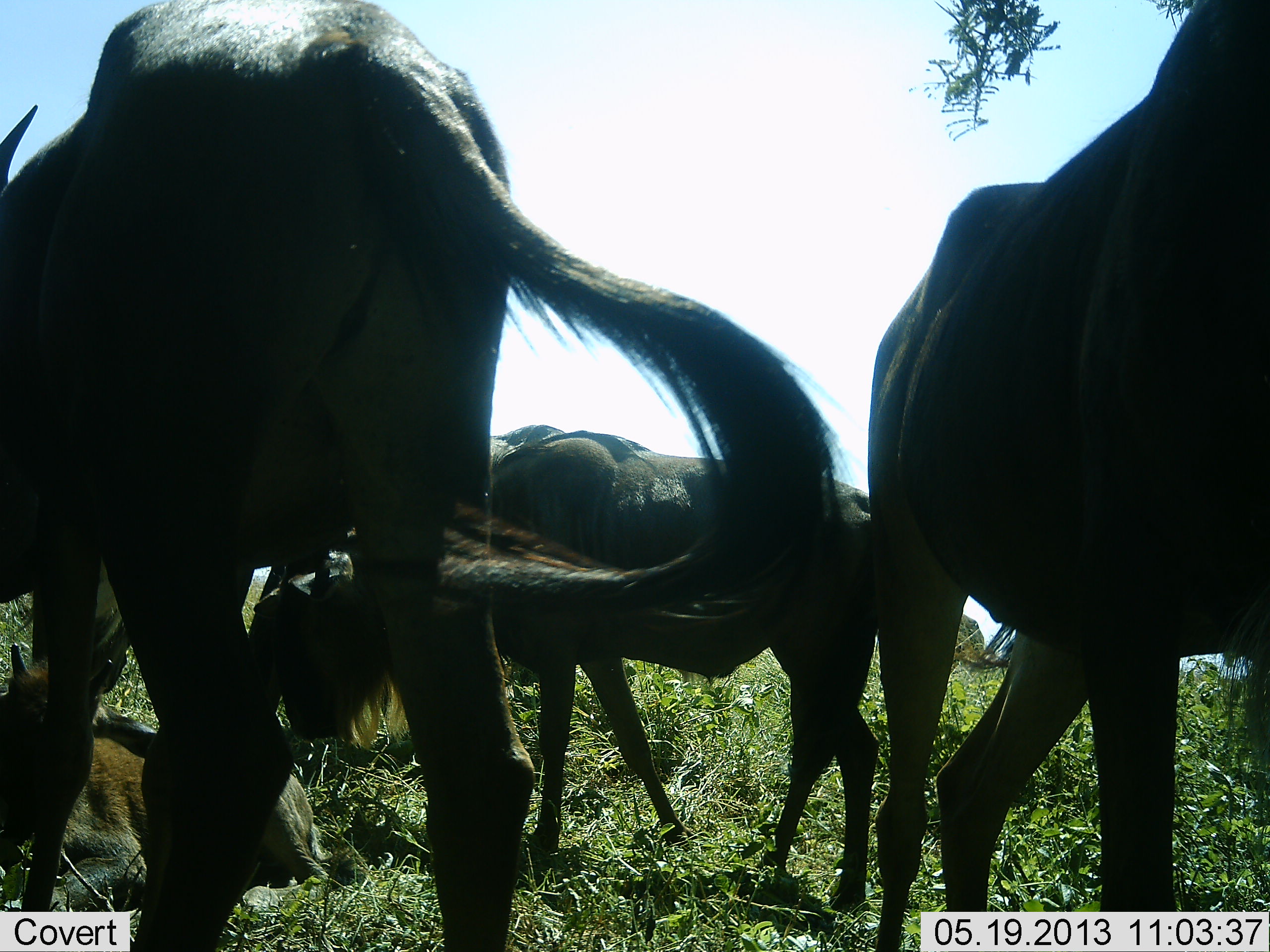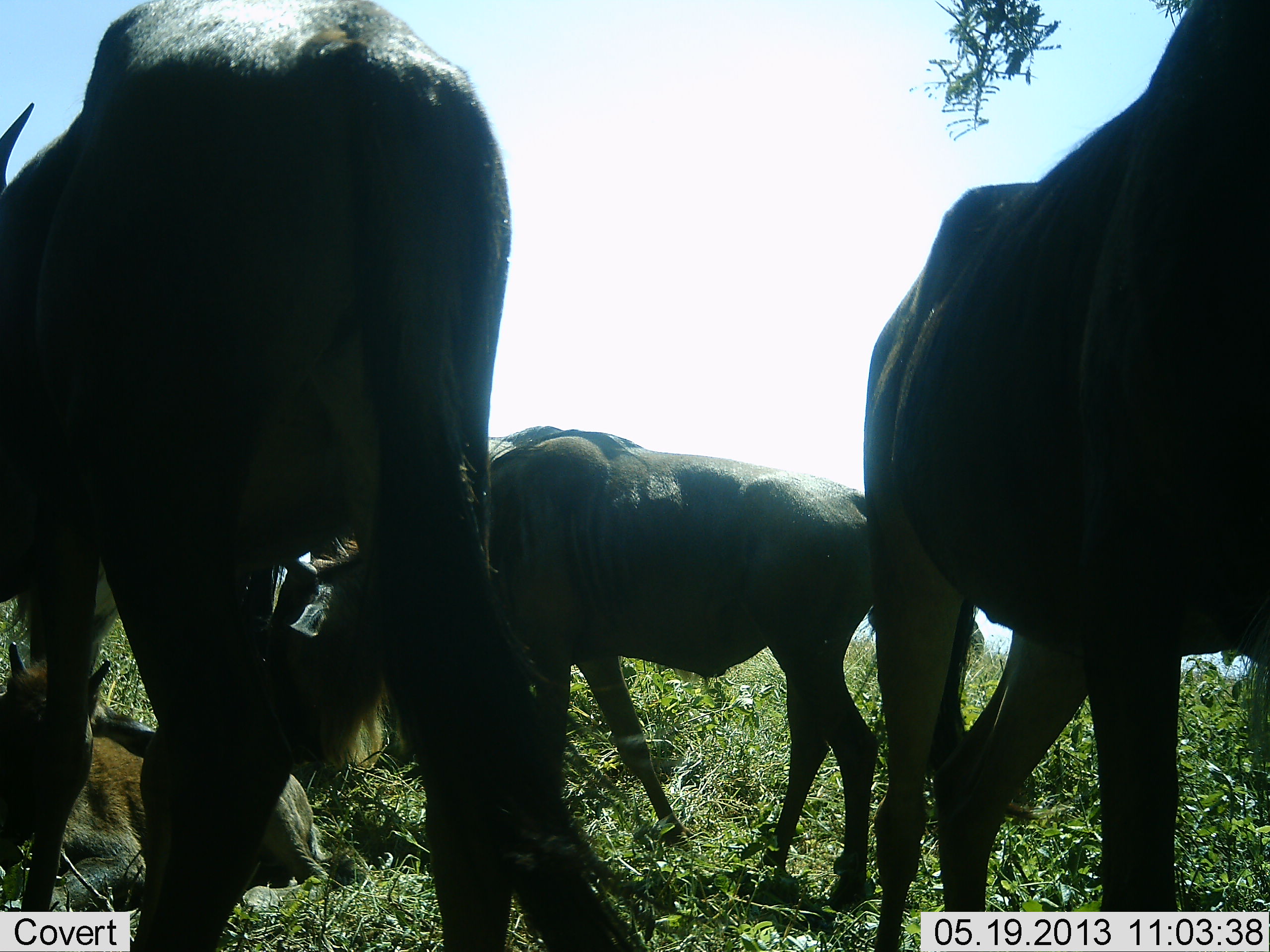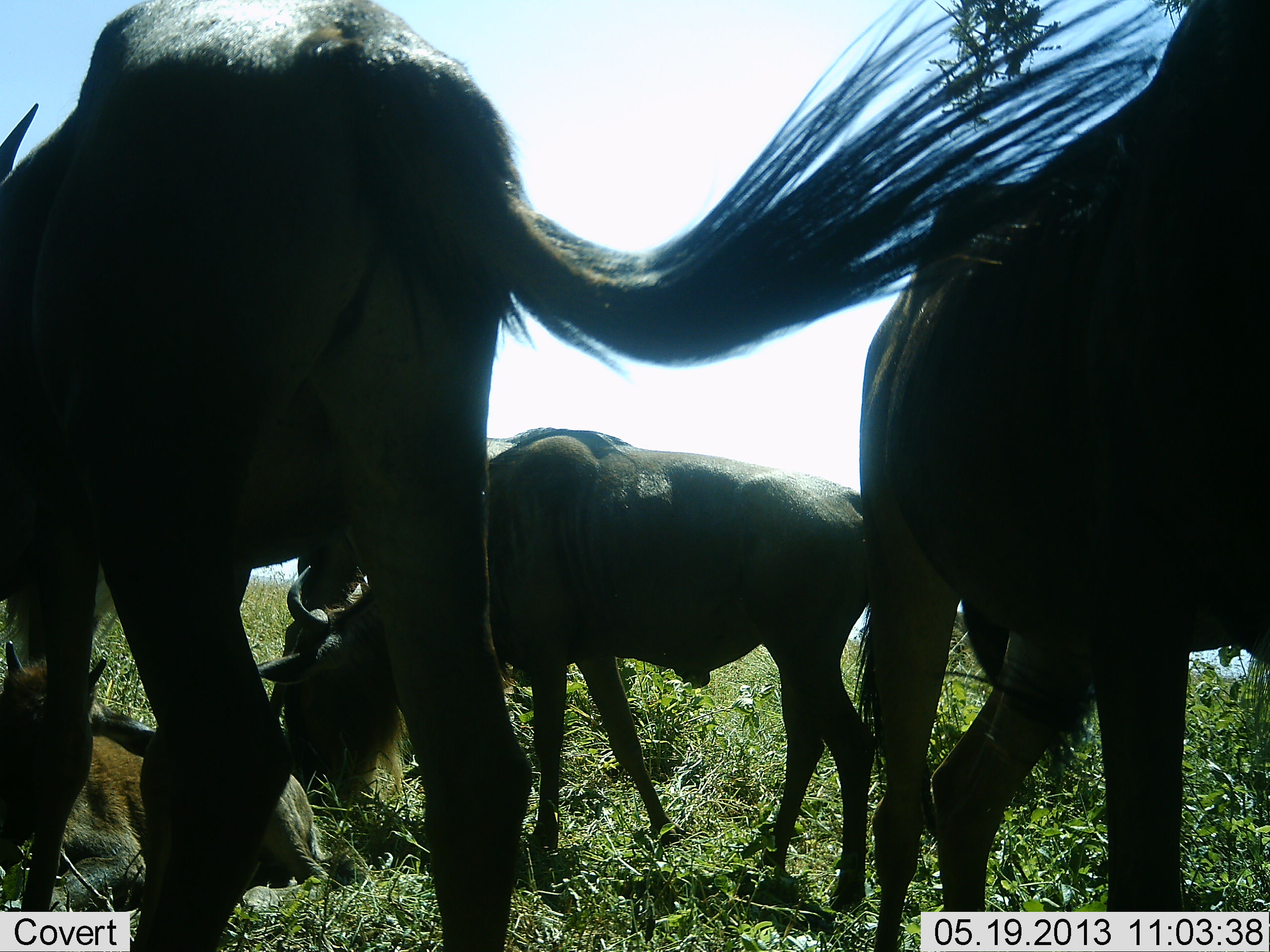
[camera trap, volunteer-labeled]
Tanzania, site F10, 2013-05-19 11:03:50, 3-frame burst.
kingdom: Animalia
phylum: Chordata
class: Mammalia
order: Artiodactyla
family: Bovidae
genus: Connochaetes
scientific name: Connochaetes taurinus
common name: blue wildebeest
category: wildebeest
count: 5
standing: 60%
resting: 60%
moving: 10%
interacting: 10%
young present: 30%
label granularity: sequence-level